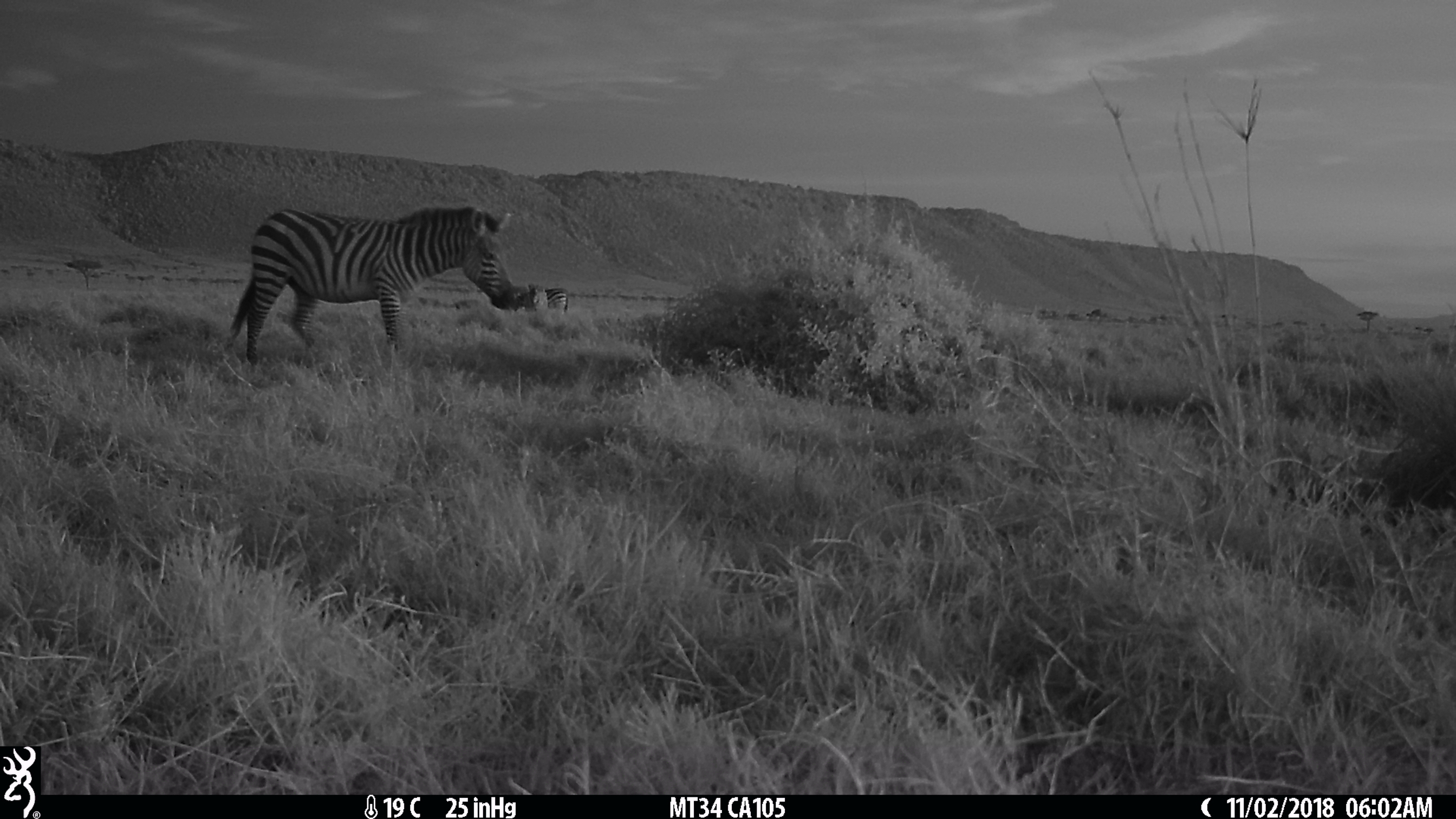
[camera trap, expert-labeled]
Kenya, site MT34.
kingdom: Animalia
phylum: Chordata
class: Mammalia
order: Perissodactyla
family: Equidae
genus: Equus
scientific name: Equus quagga burchellii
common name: burchell's zebra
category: zebra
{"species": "zebra (burchell's zebra) (Equus quagga burchellii)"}